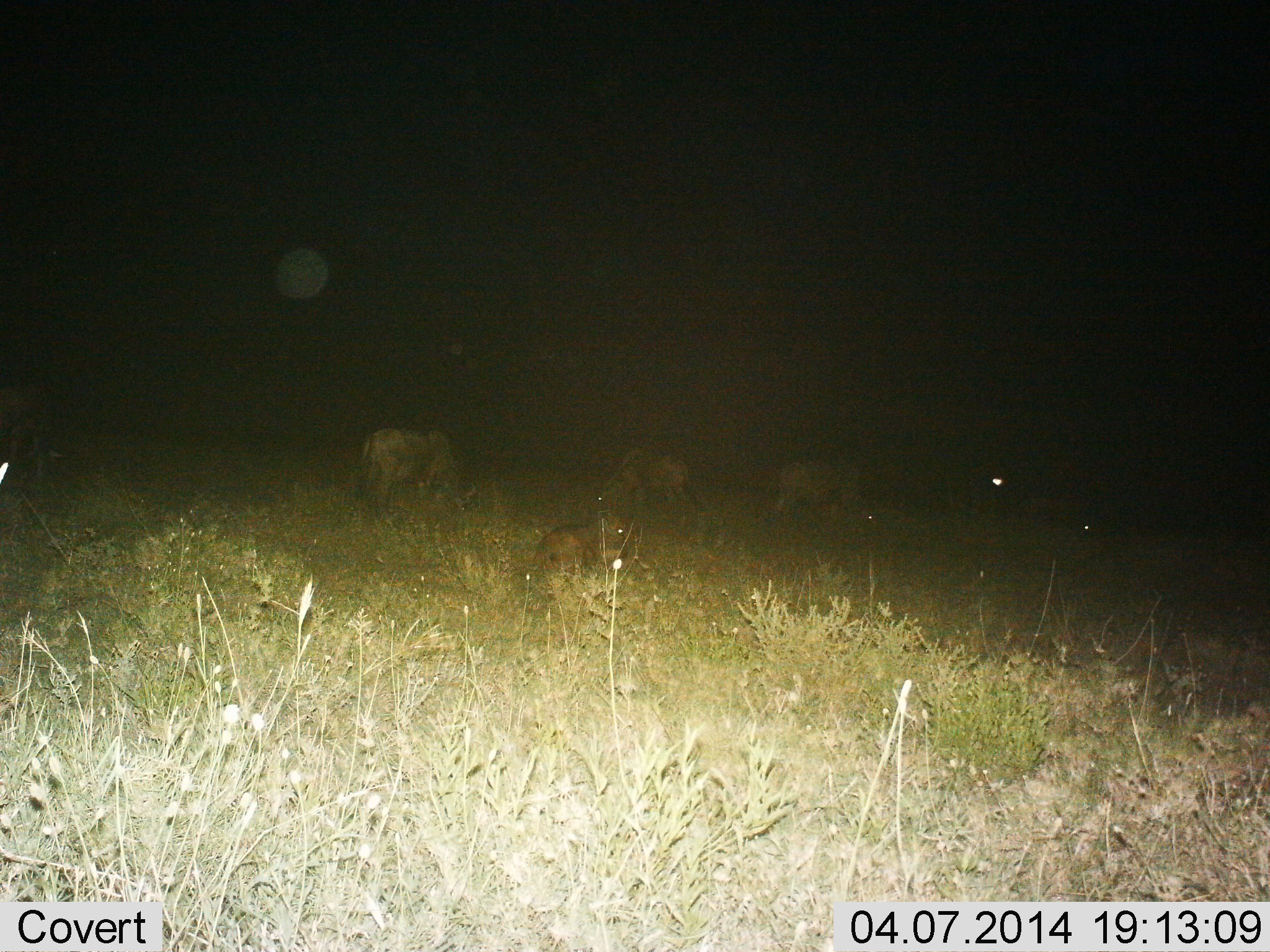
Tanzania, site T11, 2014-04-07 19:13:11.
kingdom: Animalia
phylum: Chordata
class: Mammalia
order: Artiodactyla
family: Bovidae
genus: Connochaetes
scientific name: Connochaetes taurinus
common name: blue wildebeest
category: wildebeest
Wildebeest (blue wildebeest) (Connochaetes taurinus), count 4. Behavior (volunteer vote fractions): standing 48%, resting 87%, moving 22%, interacting 0%. Young present (vote fraction): 4%. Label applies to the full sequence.